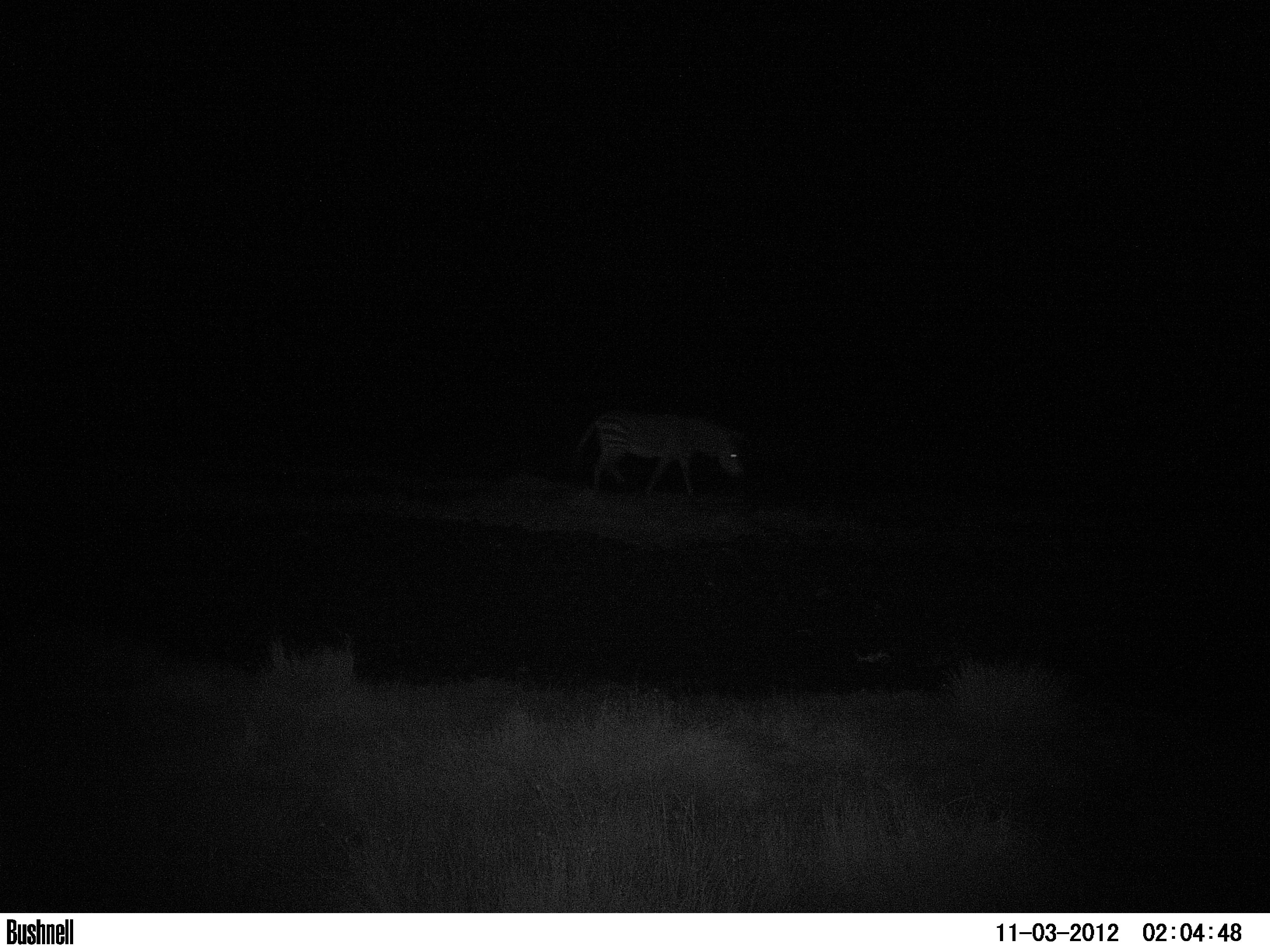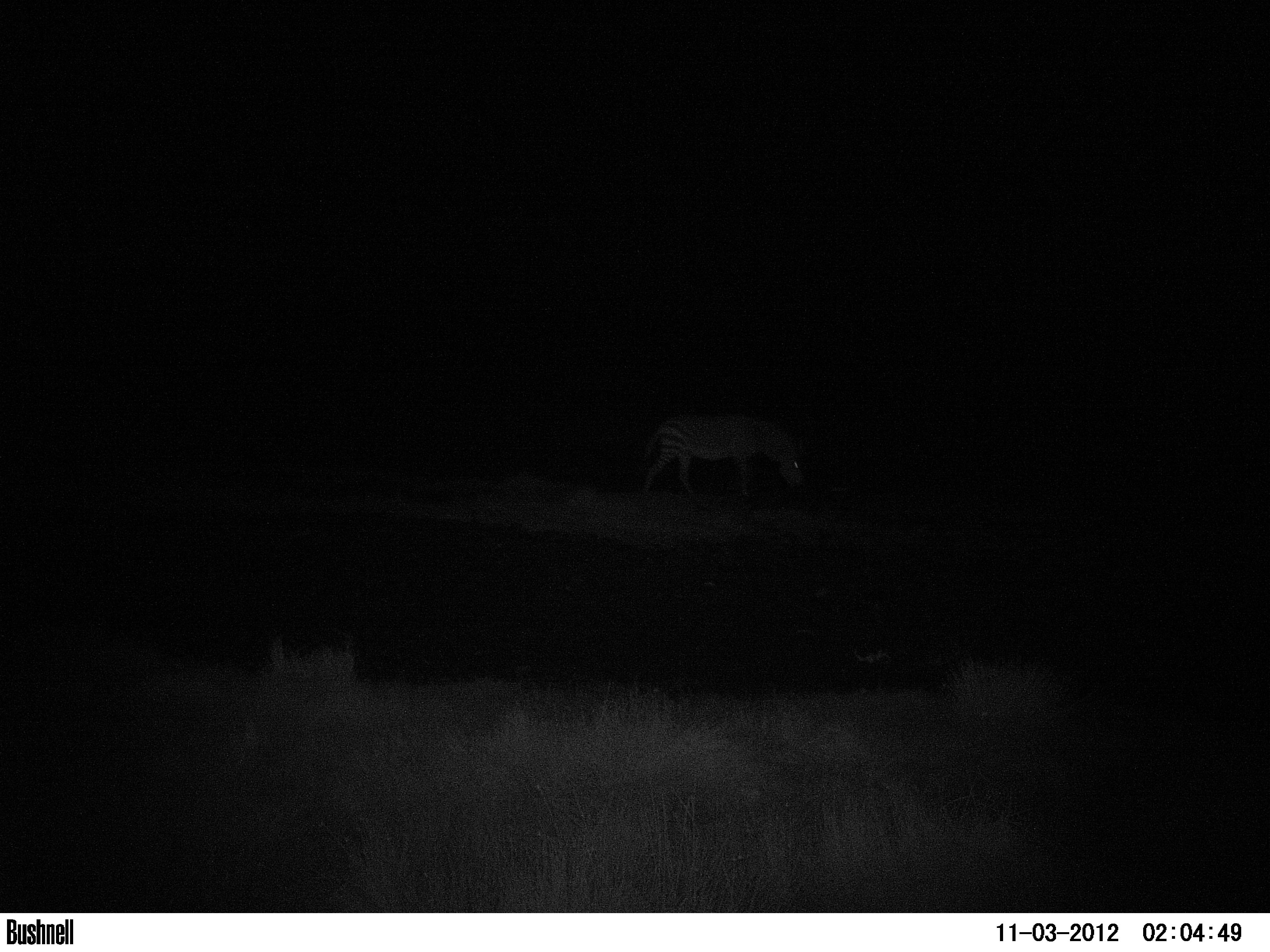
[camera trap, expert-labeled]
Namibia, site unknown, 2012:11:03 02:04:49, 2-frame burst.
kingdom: Animalia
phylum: Chordata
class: Mammalia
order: Perissodactyla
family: Equidae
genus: Equus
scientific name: Equus zebra hartmannae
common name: hartmann's mountain zebra